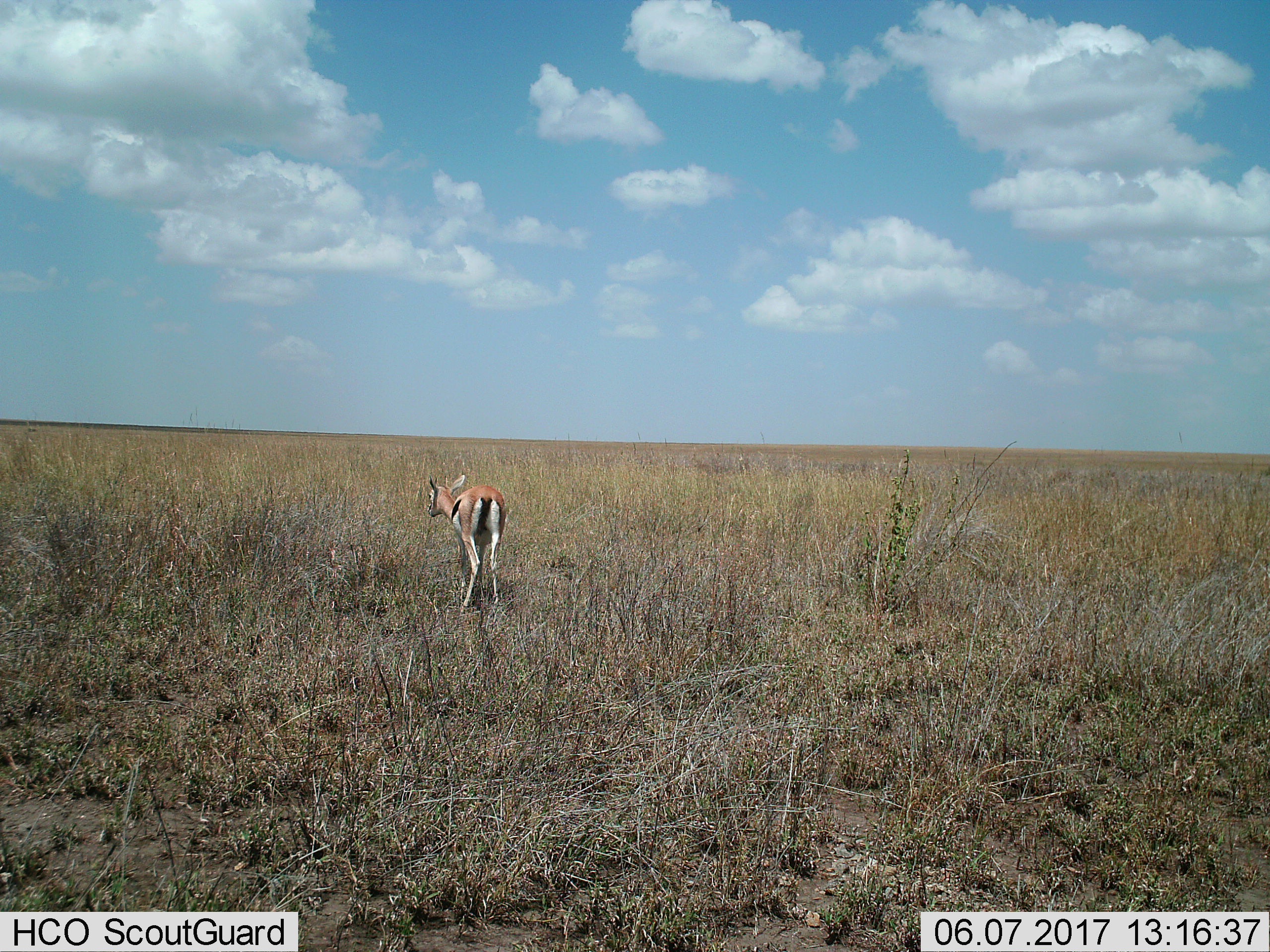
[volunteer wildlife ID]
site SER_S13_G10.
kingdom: Animalia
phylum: Chordata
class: Mammalia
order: Artiodactyla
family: Bovidae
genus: Eudorcas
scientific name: Eudorcas thomsonii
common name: thomson's gazelle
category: gazellethomsons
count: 1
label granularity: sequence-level